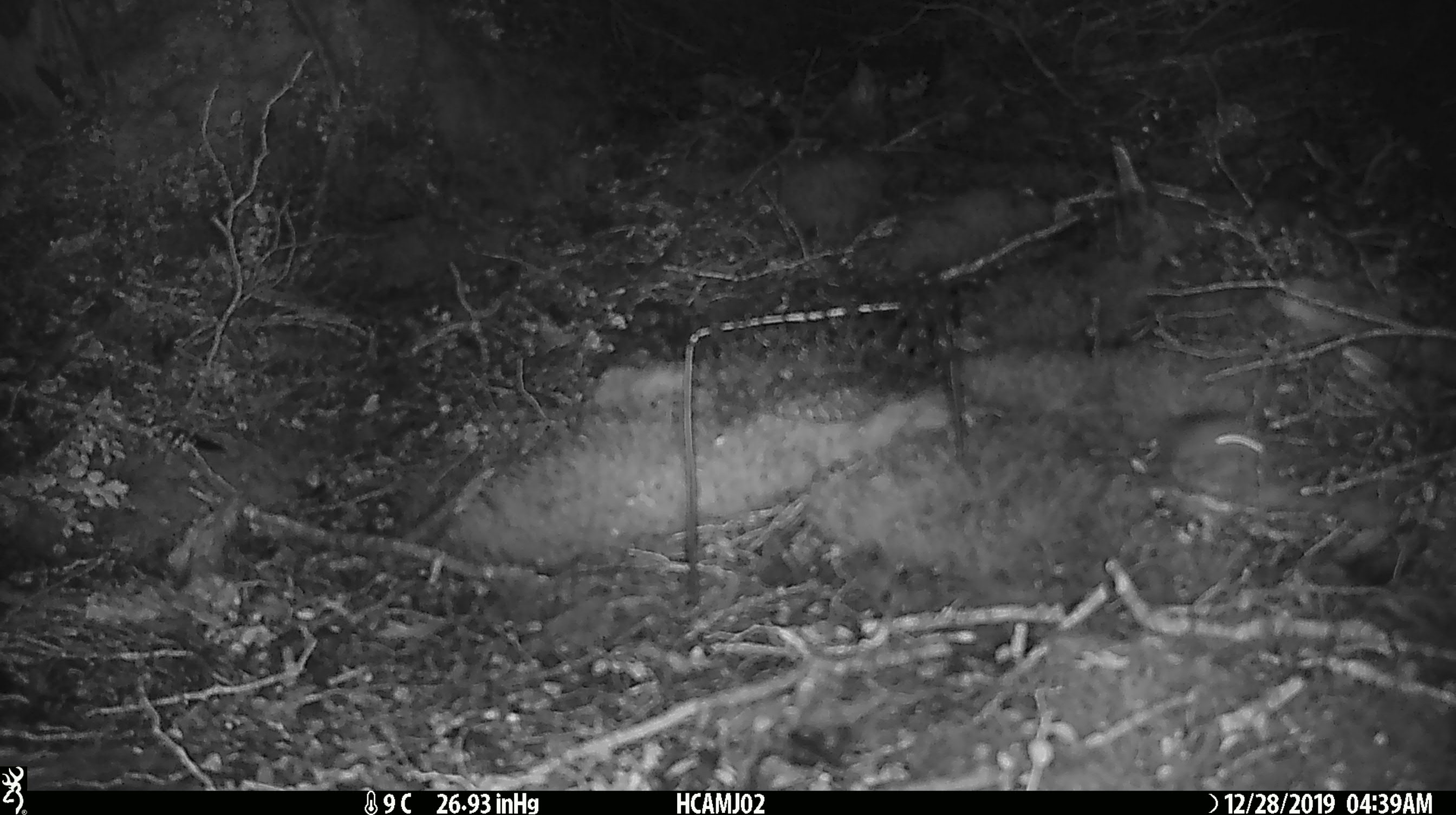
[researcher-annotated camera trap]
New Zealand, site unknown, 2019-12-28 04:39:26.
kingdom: Animalia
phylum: Chordata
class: Mammalia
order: Rodentia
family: Muridae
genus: Mus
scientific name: Mus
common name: mouse